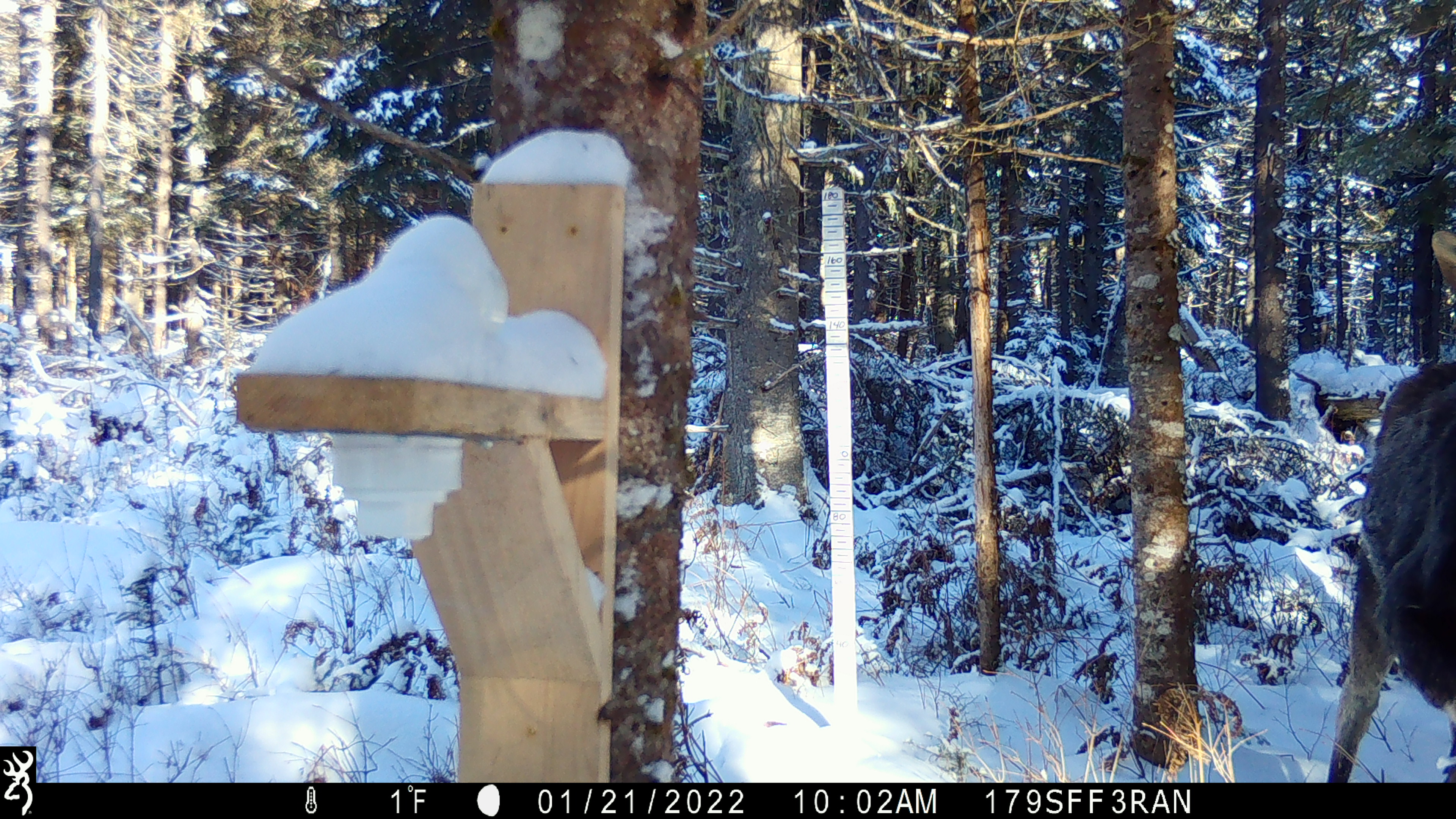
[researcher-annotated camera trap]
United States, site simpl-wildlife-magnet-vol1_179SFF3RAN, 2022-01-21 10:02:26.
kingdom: Animalia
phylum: Chordata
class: Mammalia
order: Artiodactyla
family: Cervidae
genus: Alces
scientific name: Alces alces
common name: moose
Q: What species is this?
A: Moose (Alces alces).